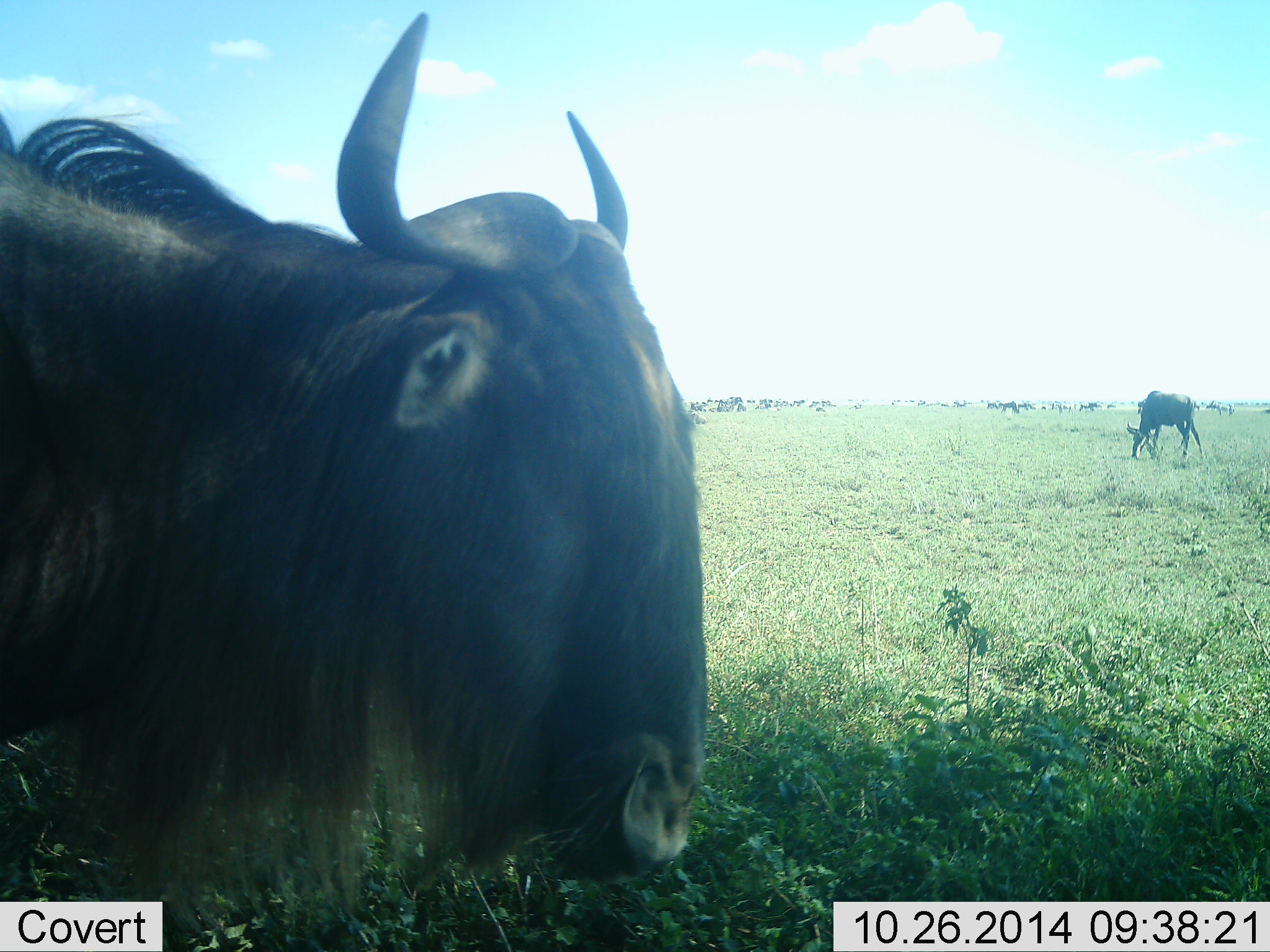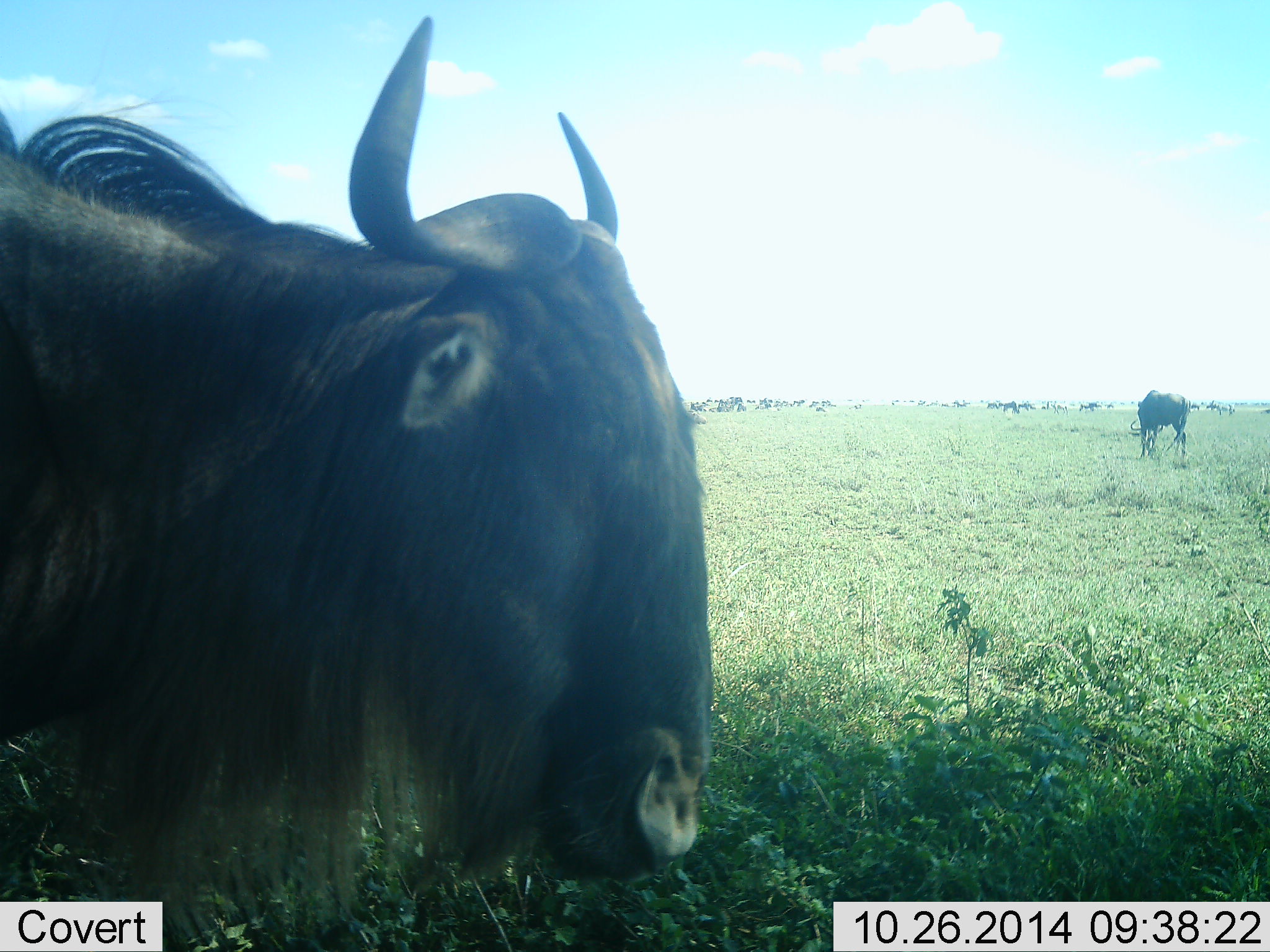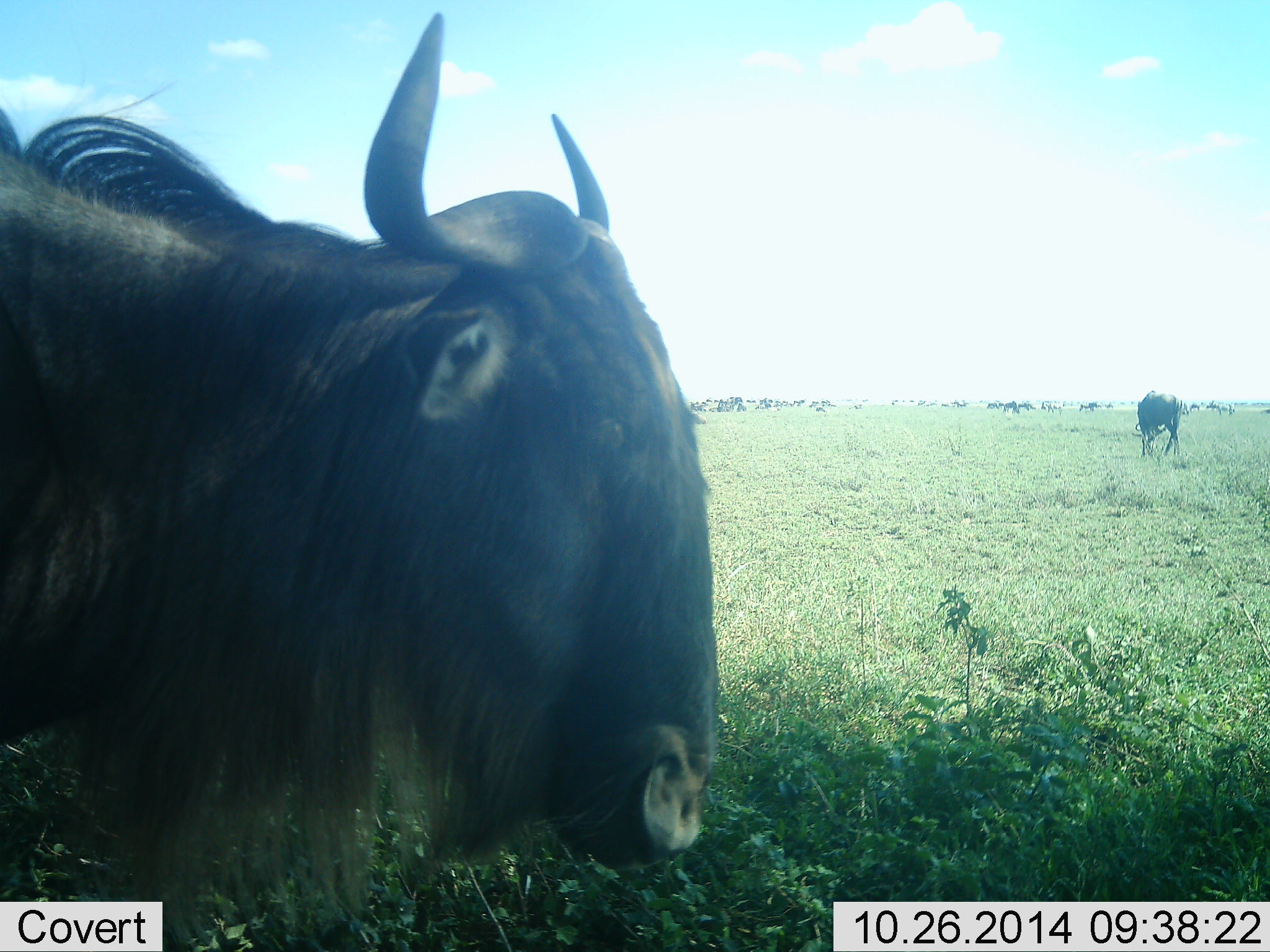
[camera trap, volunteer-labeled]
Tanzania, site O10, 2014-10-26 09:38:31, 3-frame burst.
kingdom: Animalia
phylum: Chordata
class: Mammalia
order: Artiodactyla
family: Bovidae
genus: Connochaetes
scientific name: Connochaetes taurinus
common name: blue wildebeest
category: wildebeest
Wildebeest (blue wildebeest) (Connochaetes taurinus), count 2. Behavior (volunteer vote fractions): standing 82%, resting 9%, moving 9%, interacting 0%. Young present (vote fraction): 0%. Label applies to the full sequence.